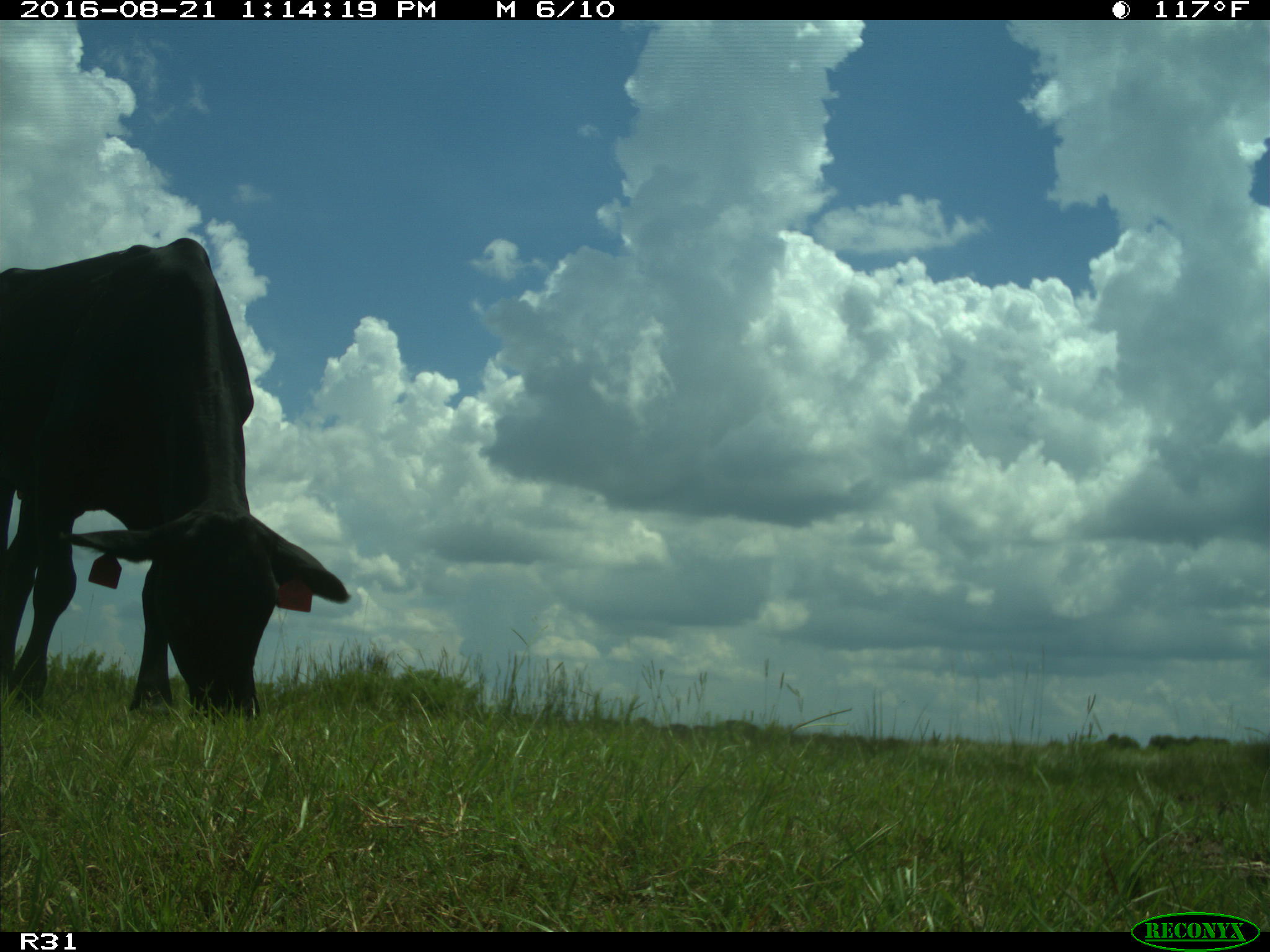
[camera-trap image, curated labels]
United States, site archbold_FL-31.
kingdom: Animalia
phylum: Chordata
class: Mammalia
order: Artiodactyla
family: Bovidae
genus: Bos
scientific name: Bos taurus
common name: domestic cow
Bos taurus (domestic cow).